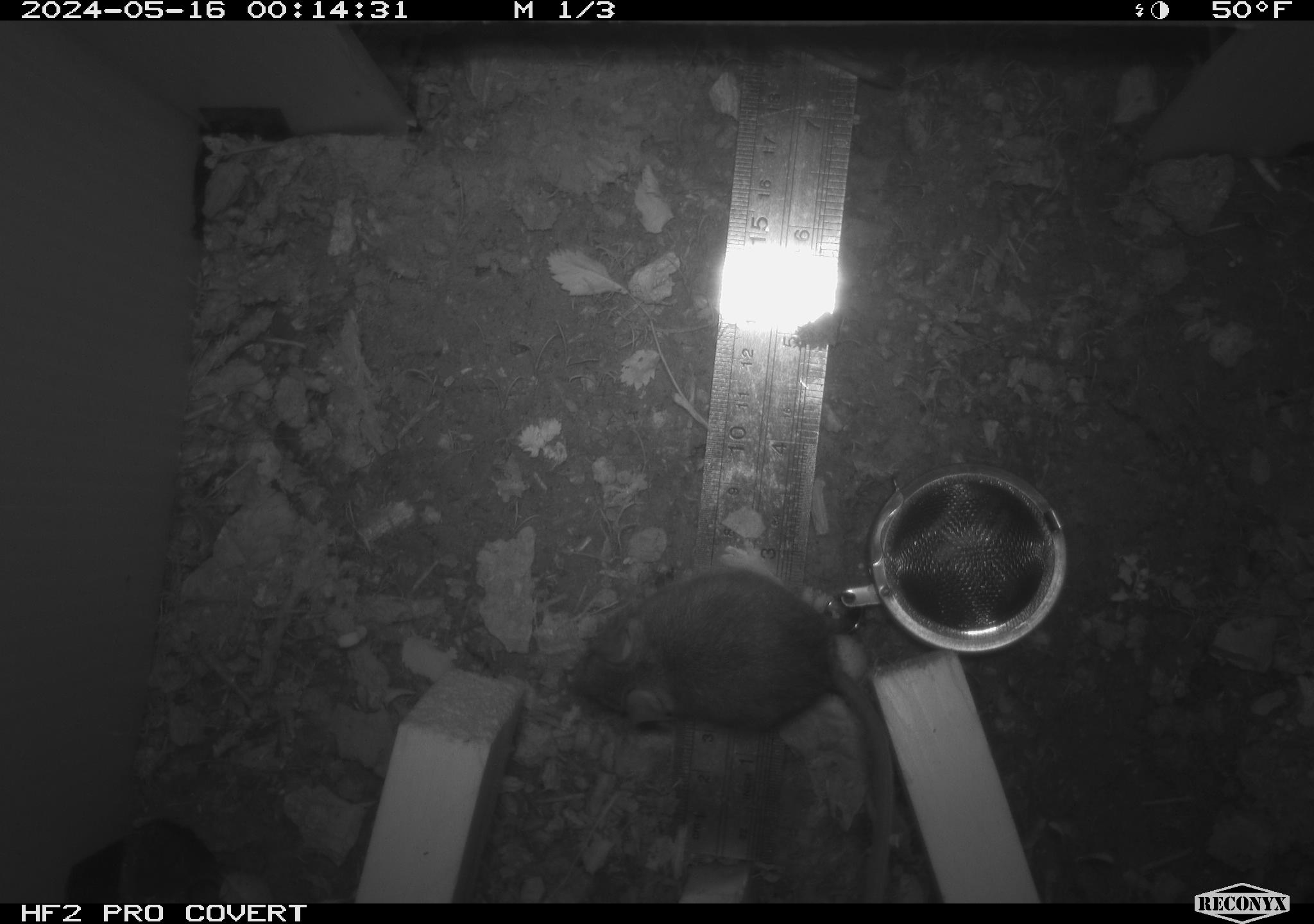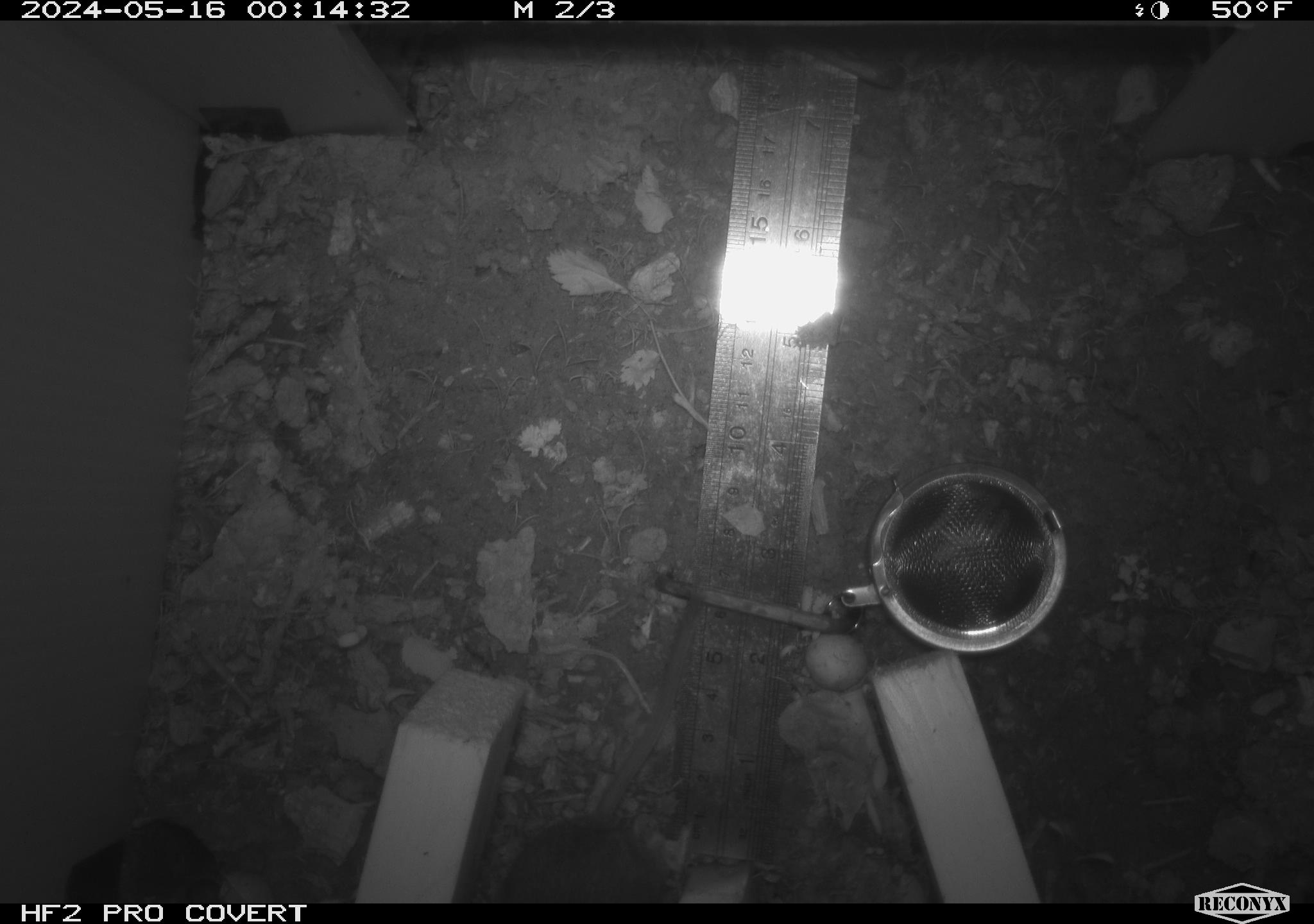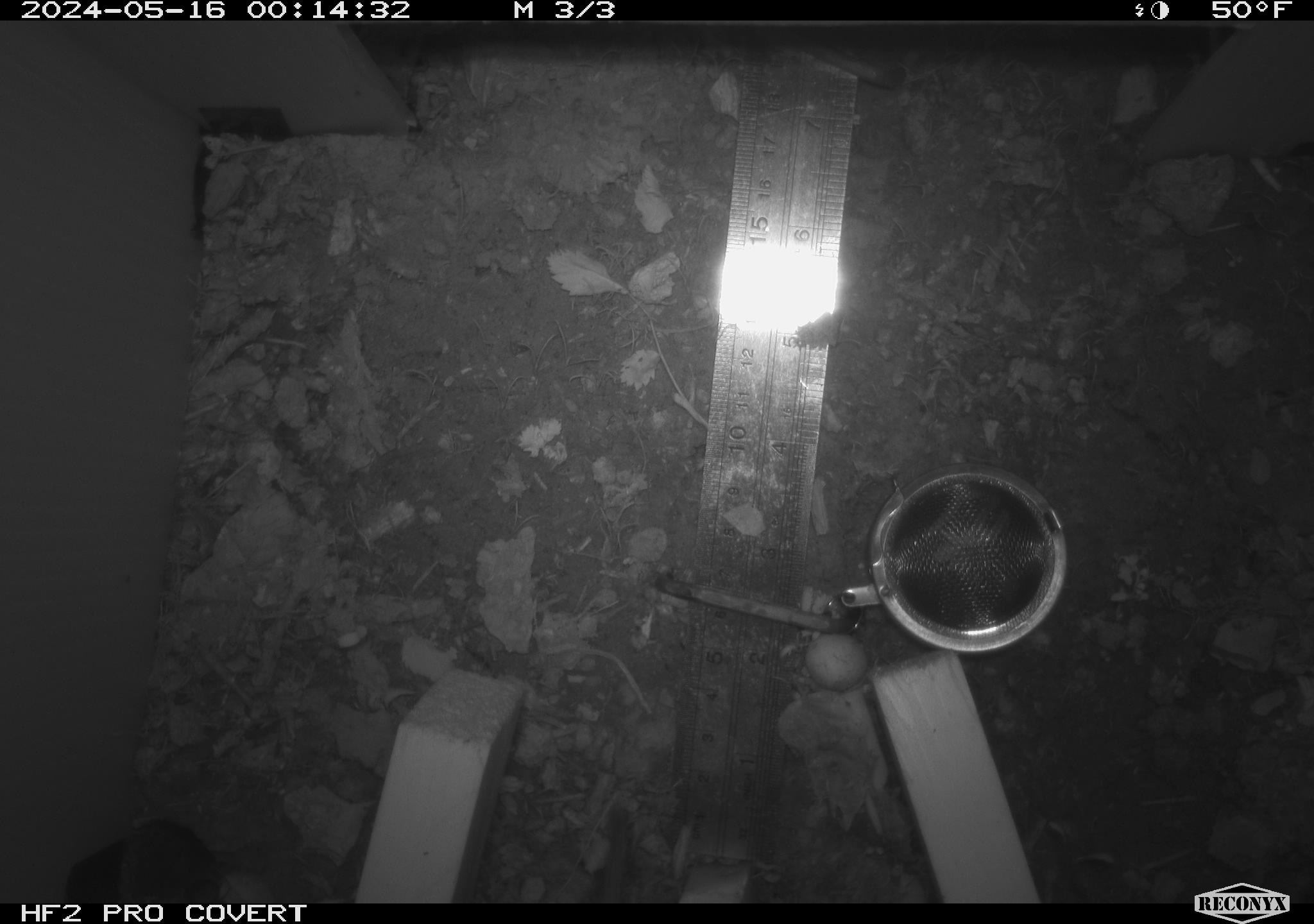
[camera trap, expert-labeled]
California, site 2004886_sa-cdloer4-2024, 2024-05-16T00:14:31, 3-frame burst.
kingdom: Animalia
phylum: Chordata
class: Mammalia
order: Rodentia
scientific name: Rodentia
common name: mouse species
Mouse species (Rodentia).